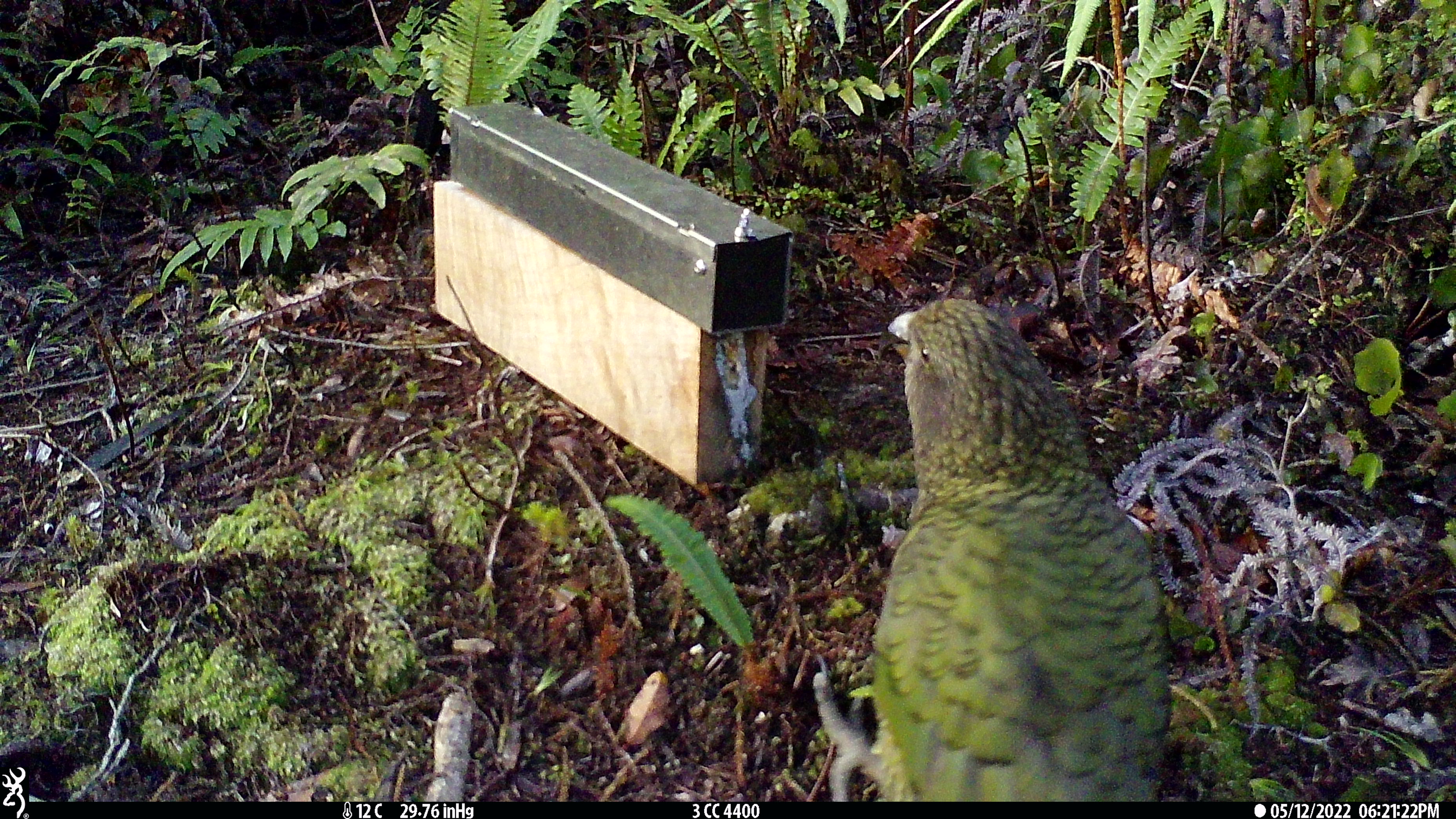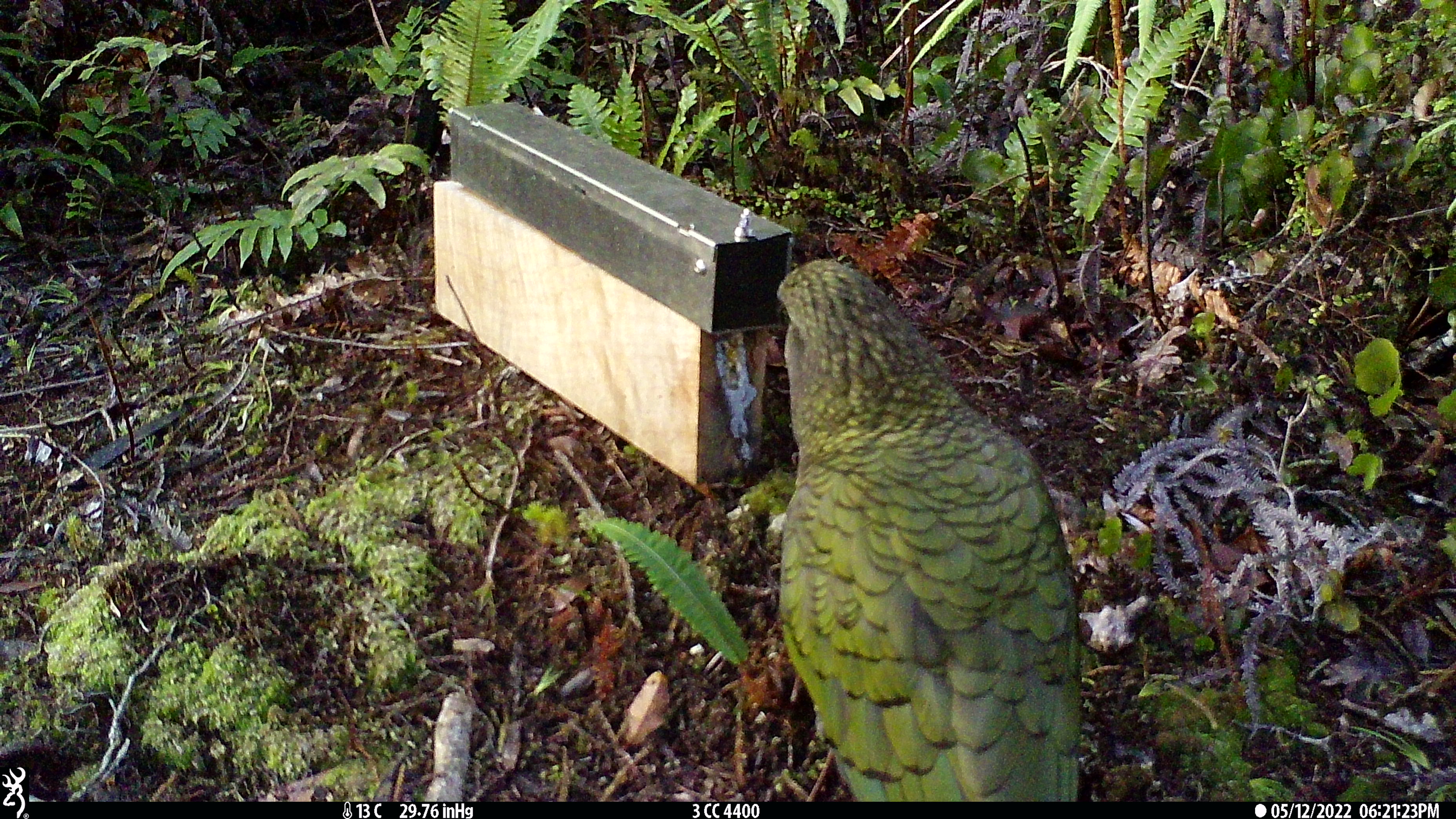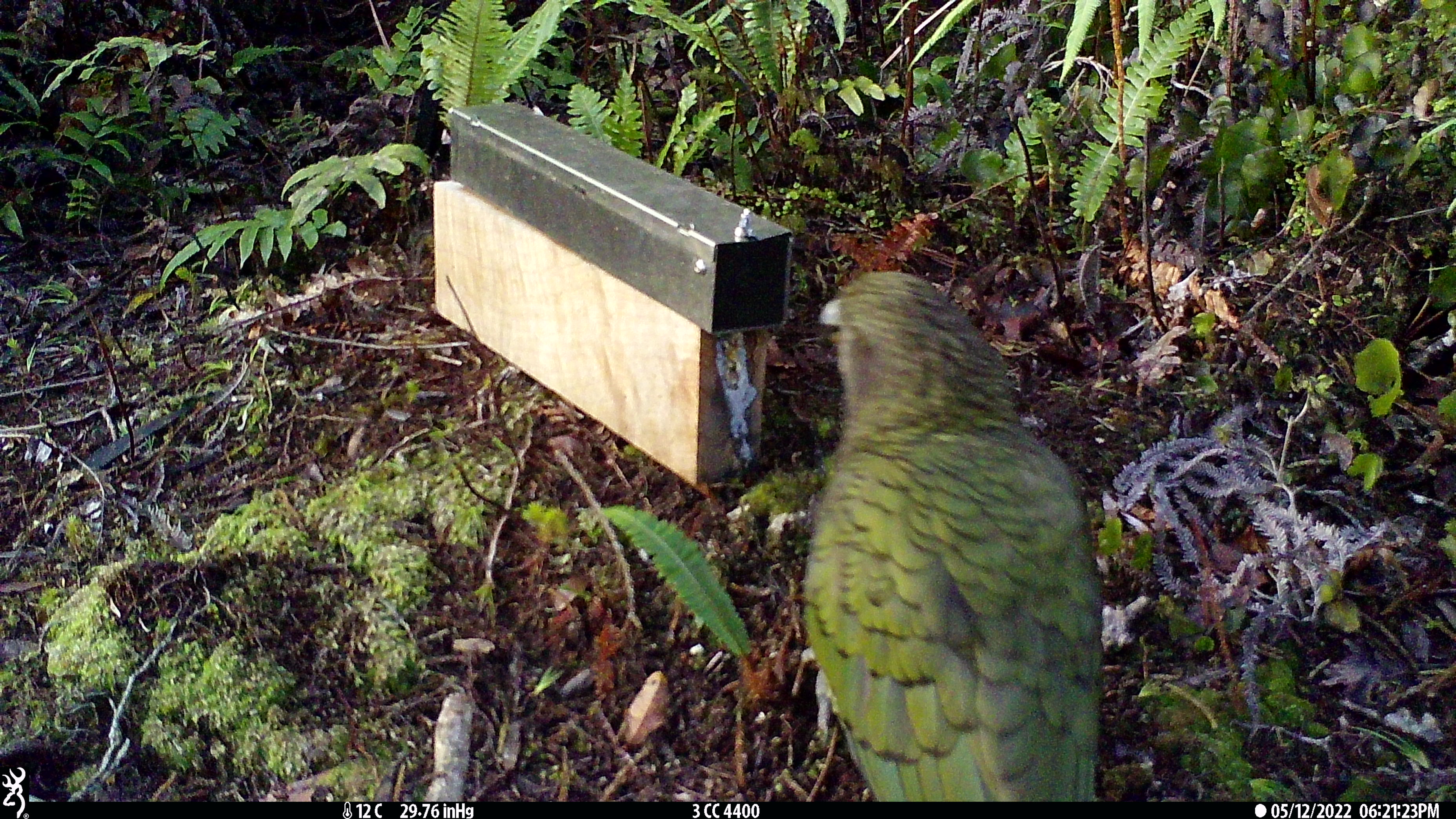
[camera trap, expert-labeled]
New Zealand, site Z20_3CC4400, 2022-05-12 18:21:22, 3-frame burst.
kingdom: Animalia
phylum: Chordata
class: Aves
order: Psittaciformes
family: Strigopidae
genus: Nestor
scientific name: Nestor notabilis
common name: kea